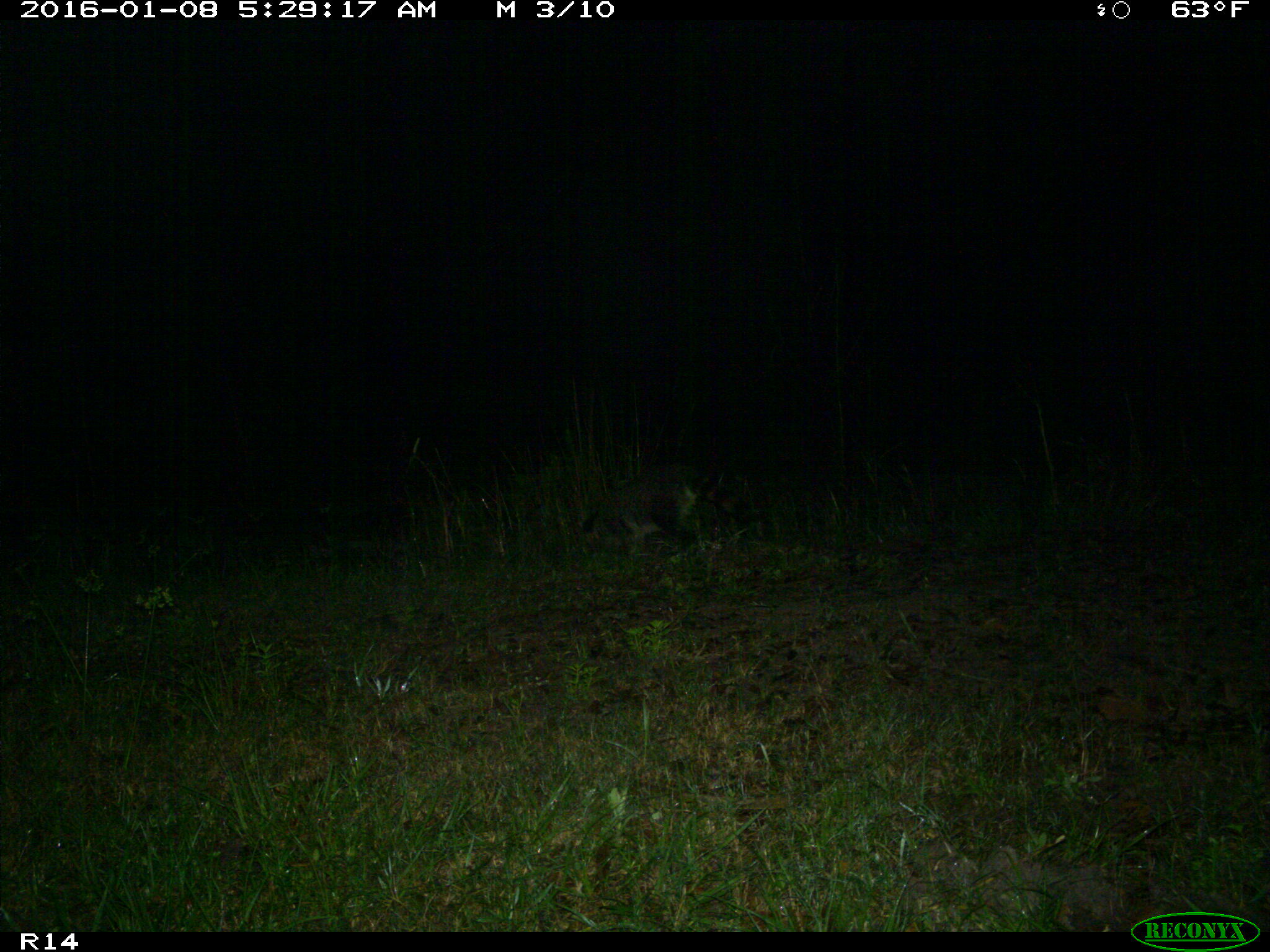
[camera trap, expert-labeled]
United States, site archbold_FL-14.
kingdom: Animalia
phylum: Chordata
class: Mammalia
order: Carnivora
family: Procyonidae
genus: Procyon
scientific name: Procyon lotor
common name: common raccoon